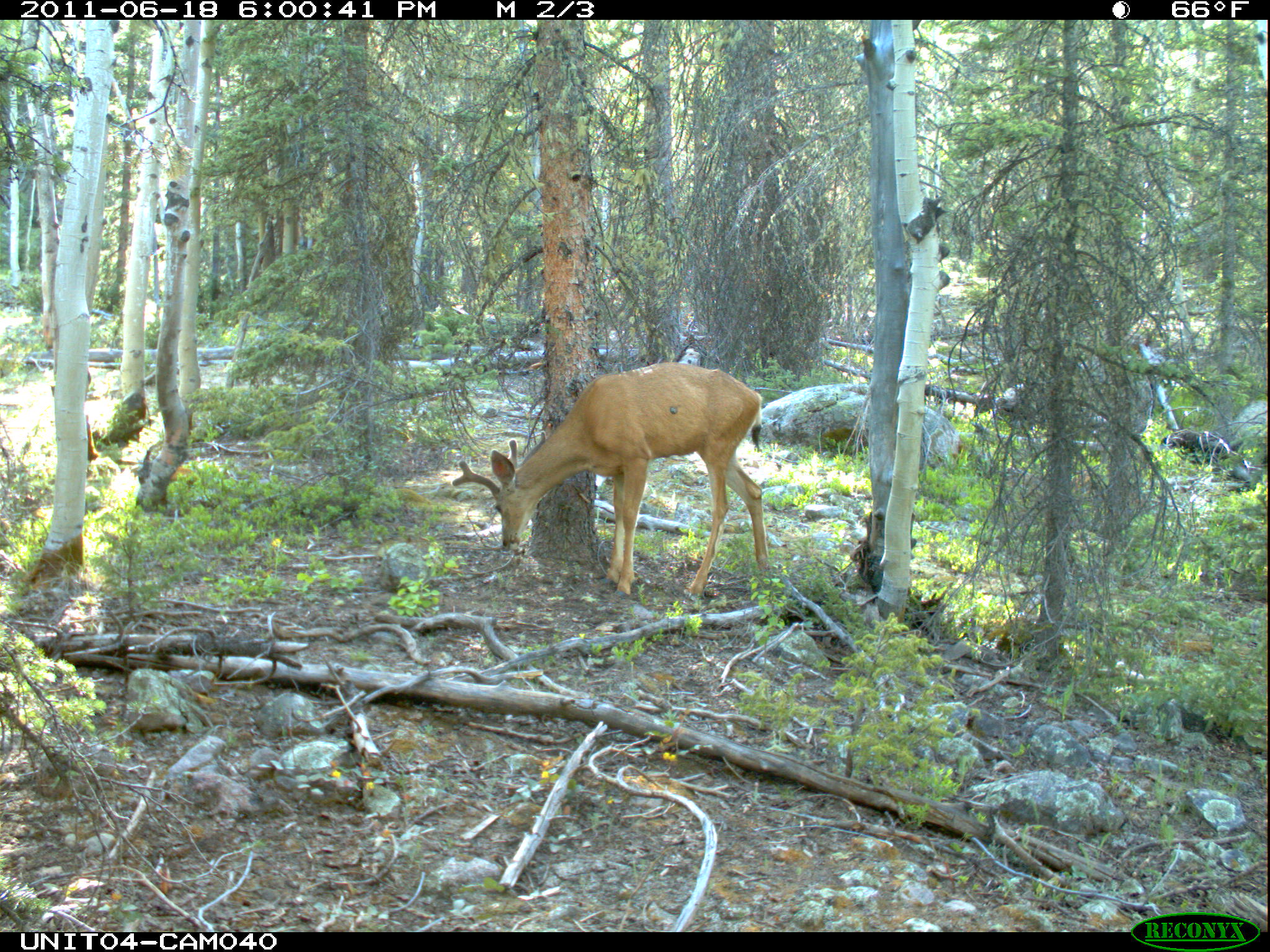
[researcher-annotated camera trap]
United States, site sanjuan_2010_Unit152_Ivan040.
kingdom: Animalia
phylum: Chordata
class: Mammalia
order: Artiodactyla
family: Cervidae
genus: Odocoileus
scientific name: Odocoileus hemionus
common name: mule deer